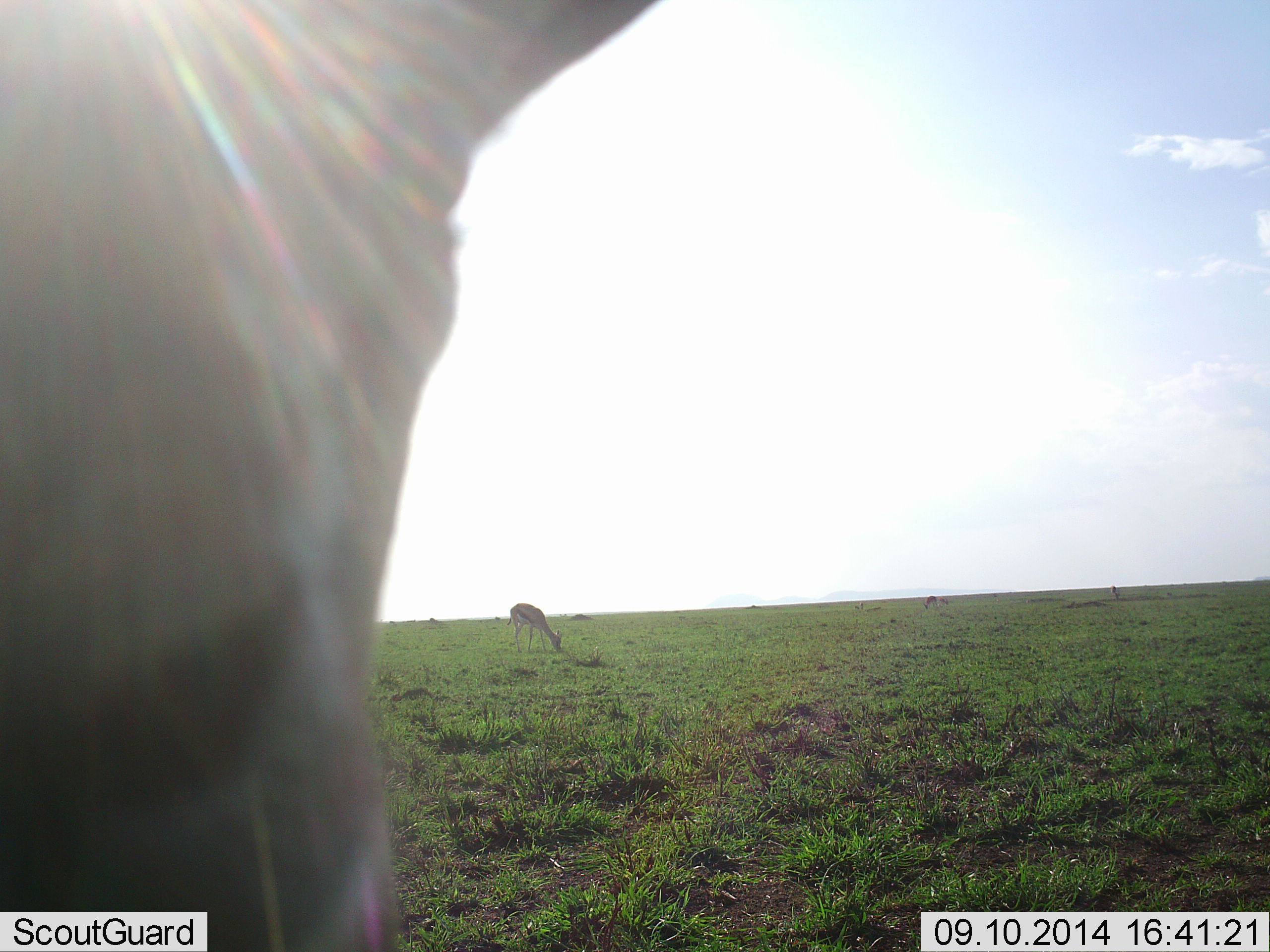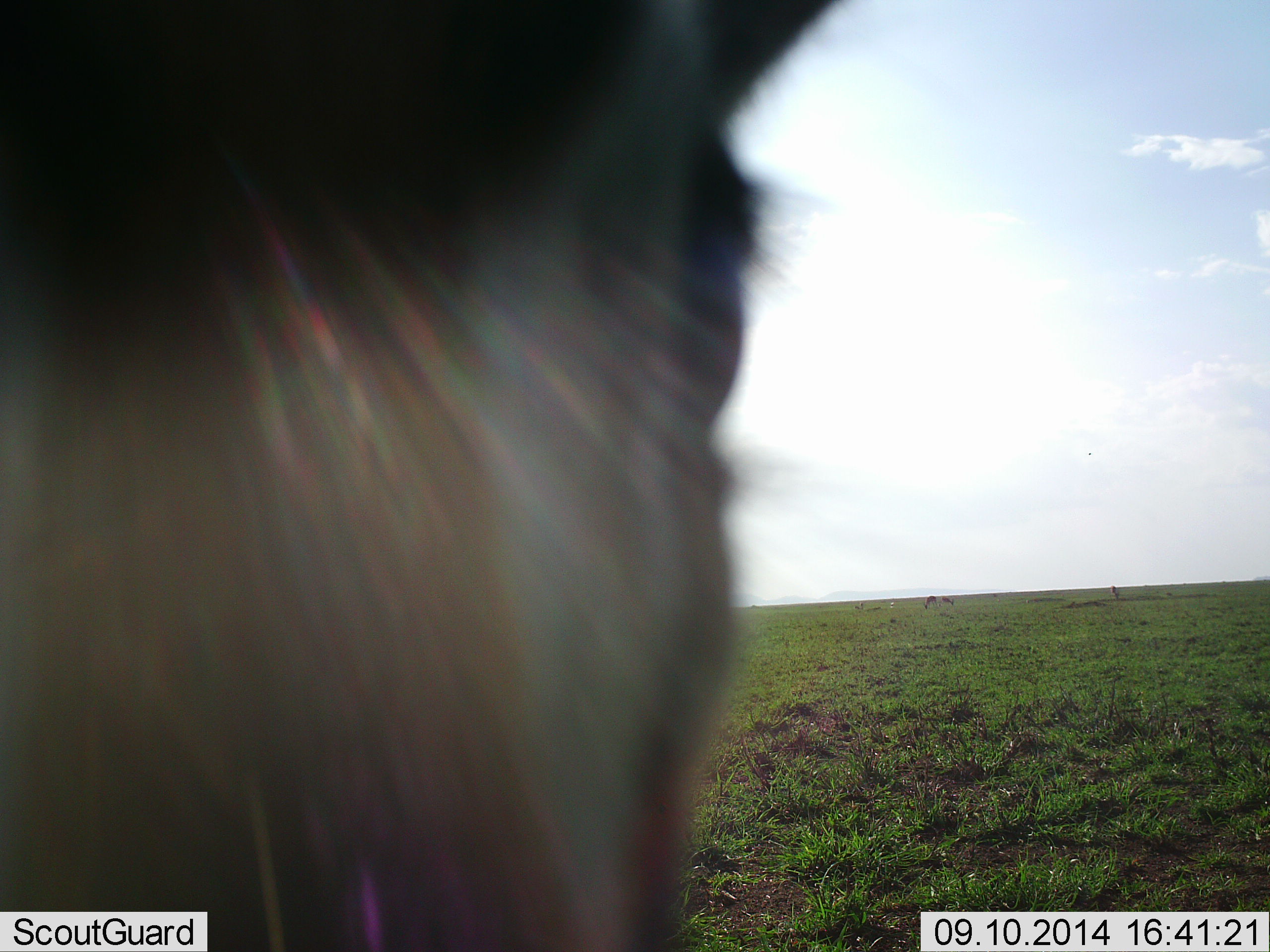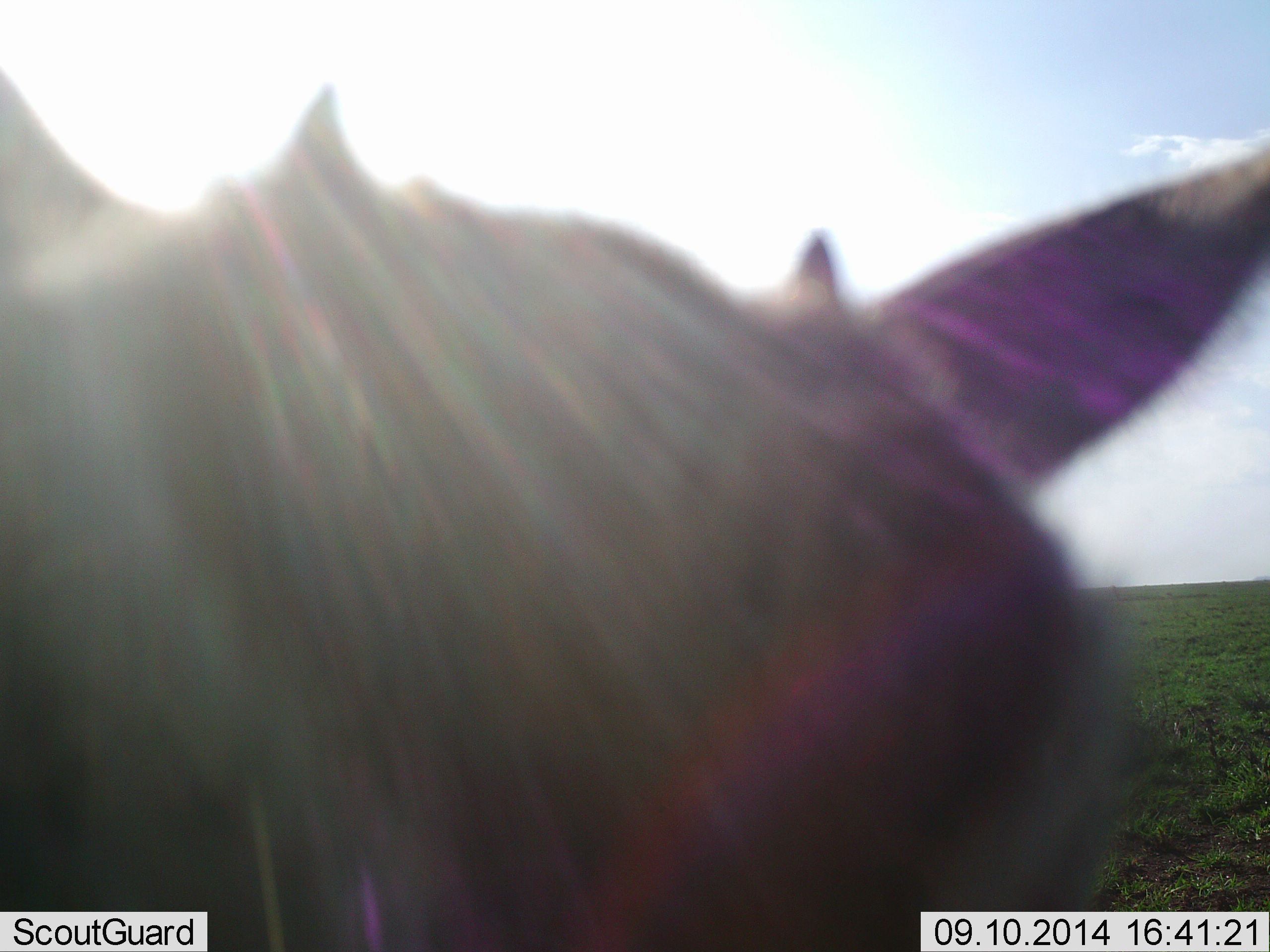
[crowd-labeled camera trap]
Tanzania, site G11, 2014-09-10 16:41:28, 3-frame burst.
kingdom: Animalia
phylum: Chordata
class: Mammalia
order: Artiodactyla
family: Bovidae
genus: Eudorcas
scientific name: Eudorcas thomsonii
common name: thomson's gazelle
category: gazellethomsons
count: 2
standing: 60%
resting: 0%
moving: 20%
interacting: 10%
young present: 0%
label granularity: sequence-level